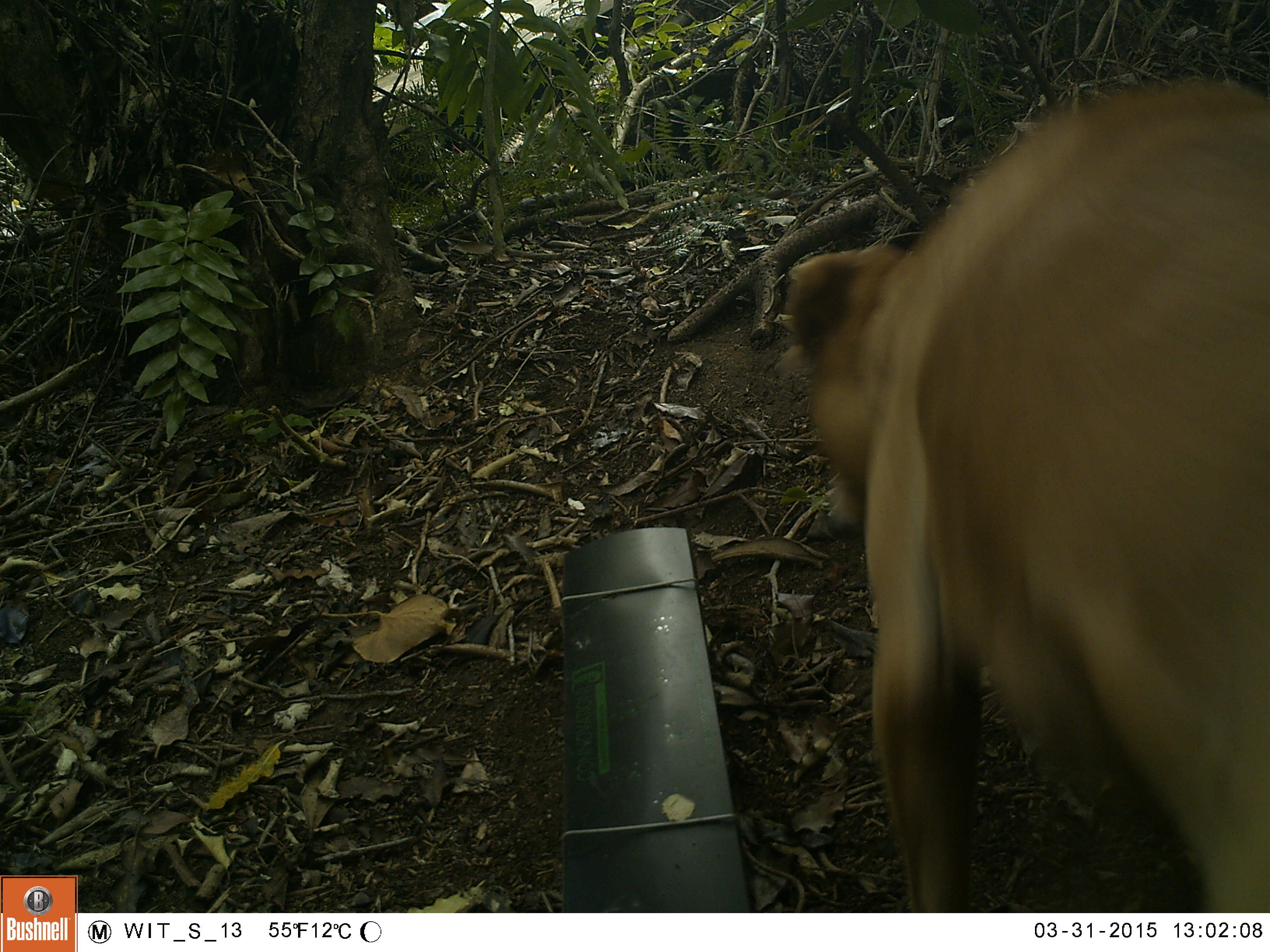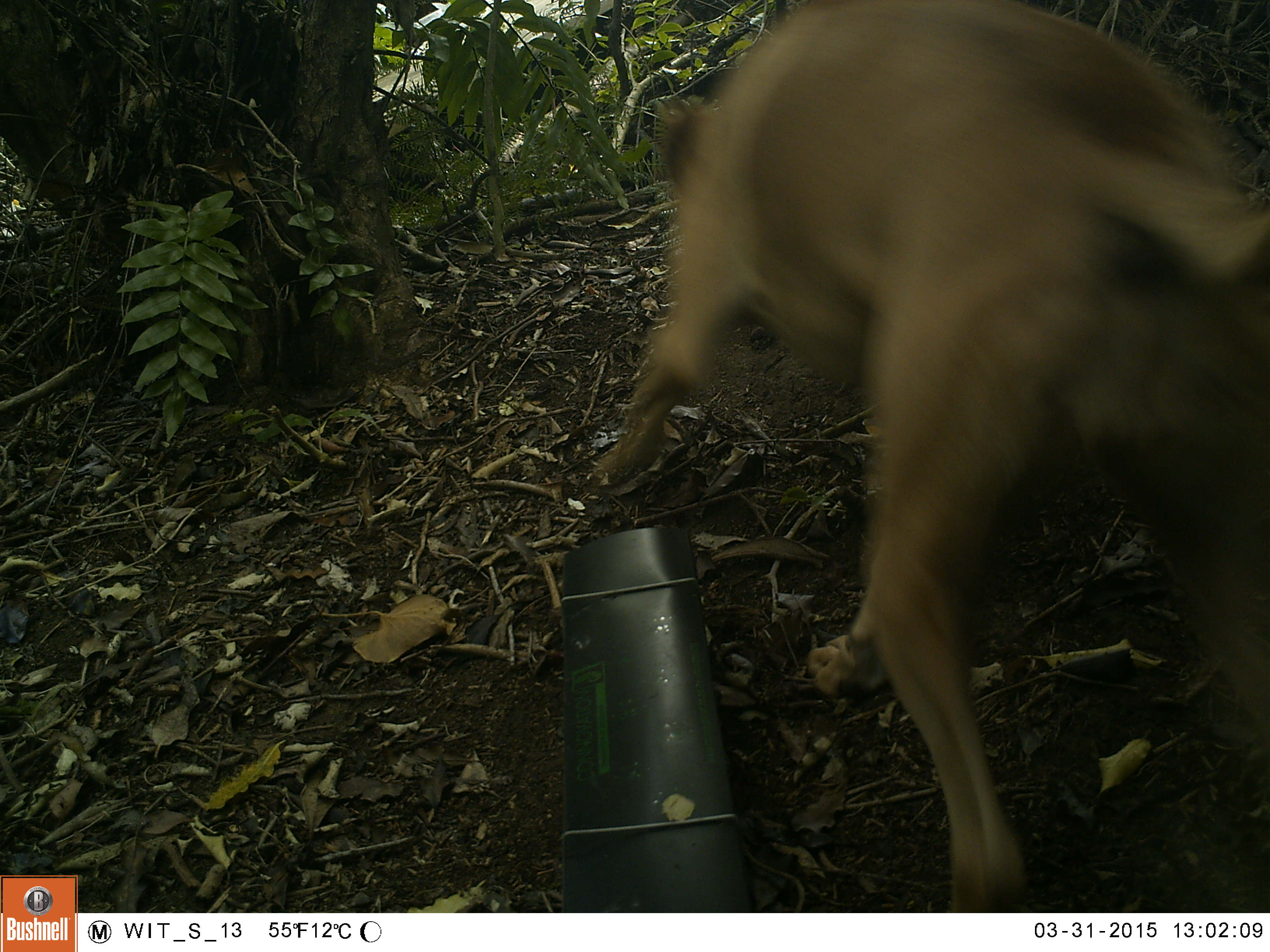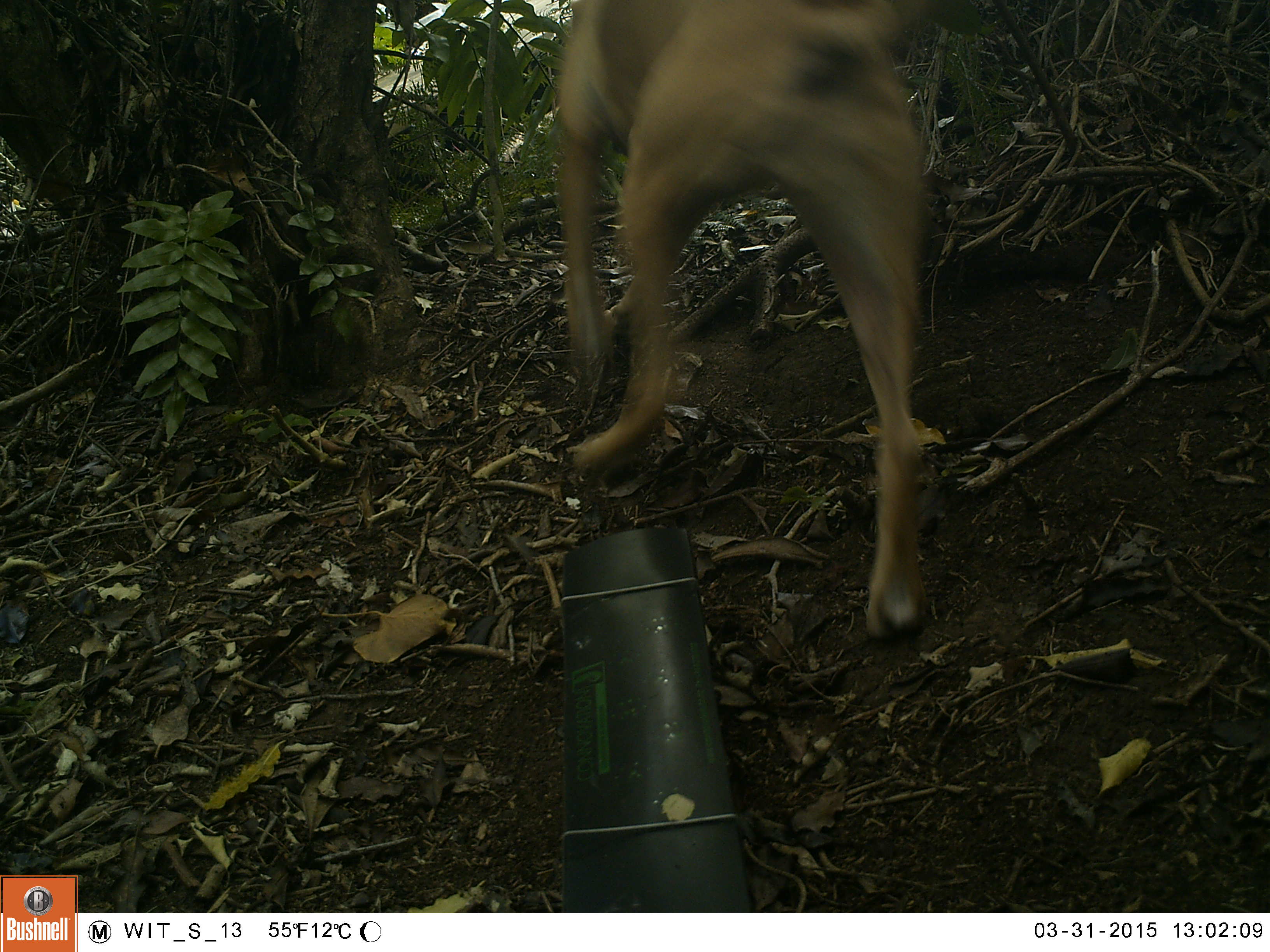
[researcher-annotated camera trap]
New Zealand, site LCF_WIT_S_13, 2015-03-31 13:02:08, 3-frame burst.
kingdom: Animalia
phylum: Chordata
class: Mammalia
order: Carnivora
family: Canidae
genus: Canis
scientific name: Canis familiaris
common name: domestic dog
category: dog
Dog (domestic dog) (Canis familiaris).